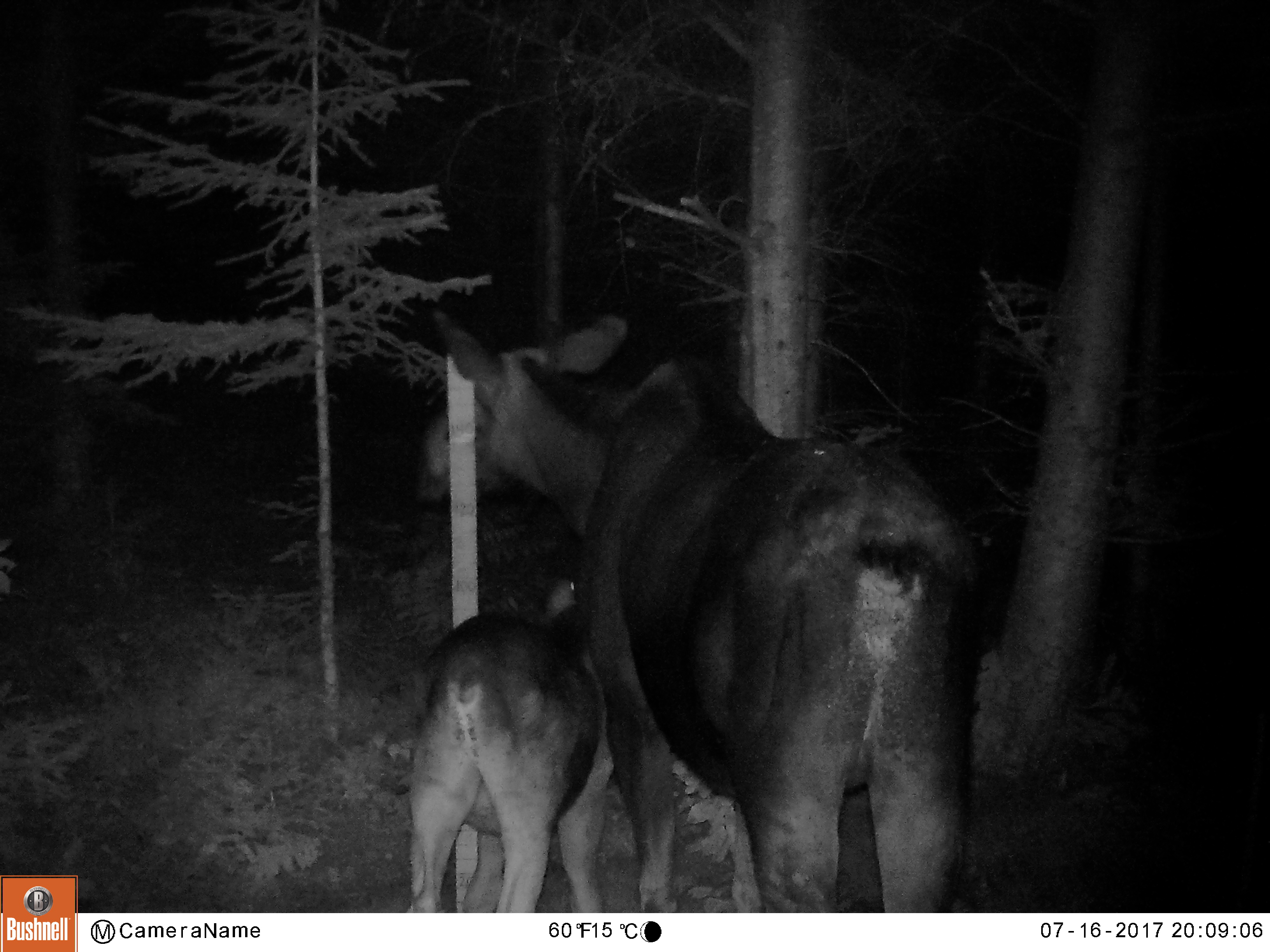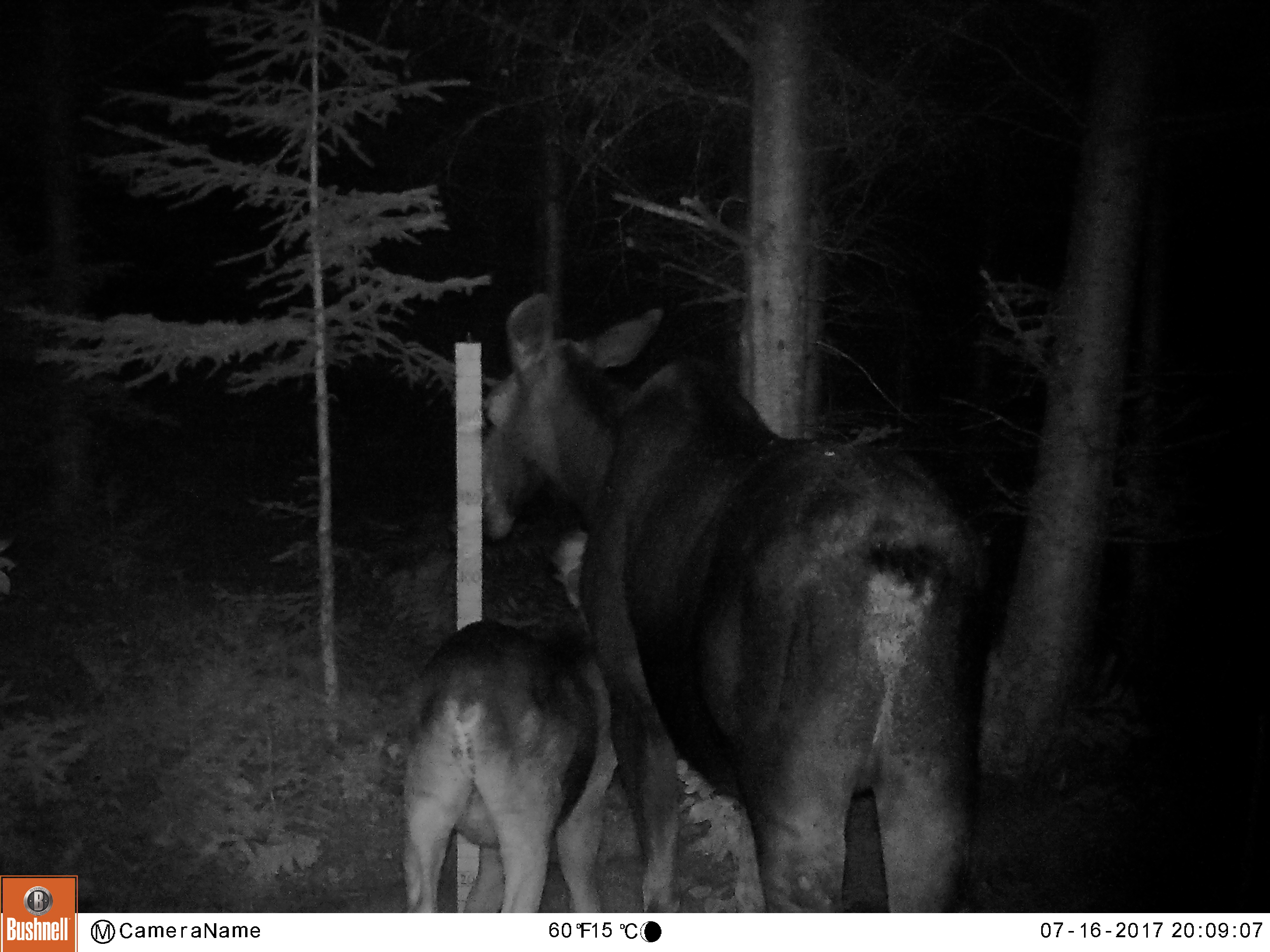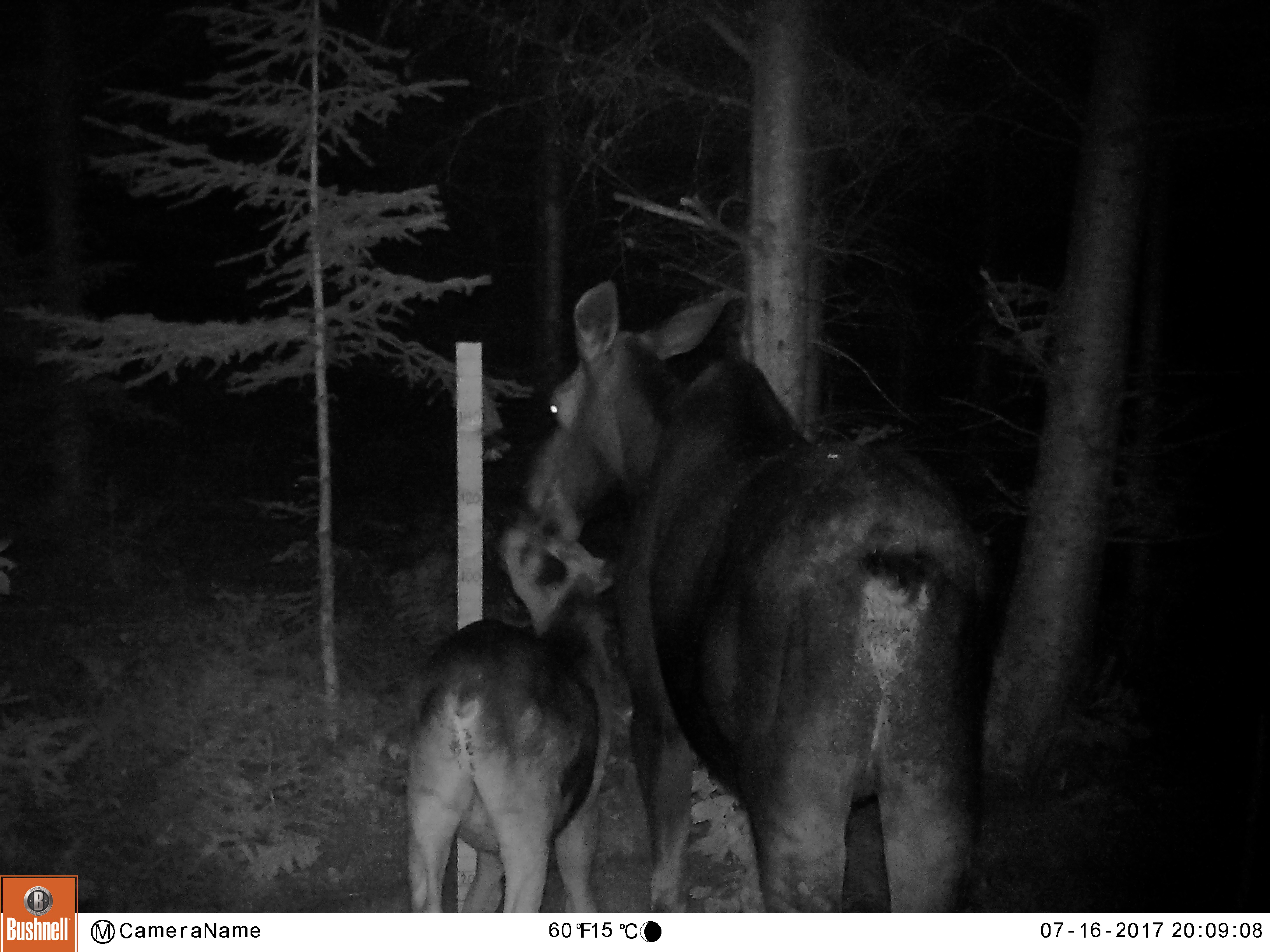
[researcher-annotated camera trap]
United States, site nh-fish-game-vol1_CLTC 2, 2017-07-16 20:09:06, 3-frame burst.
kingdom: Animalia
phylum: Chordata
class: Mammalia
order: Artiodactyla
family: Cervidae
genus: Alces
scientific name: Alces alces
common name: moose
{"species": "moose (Alces alces)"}